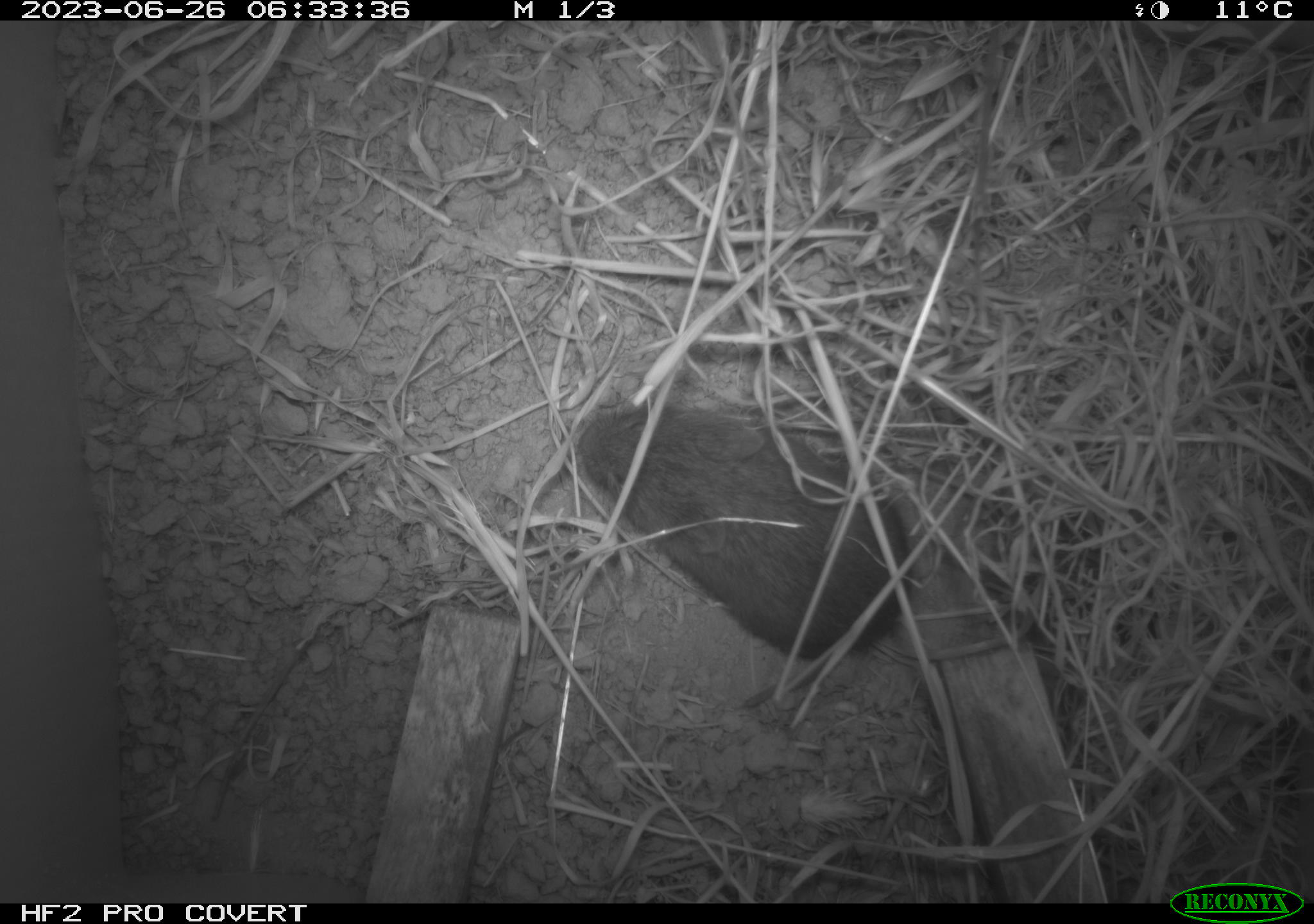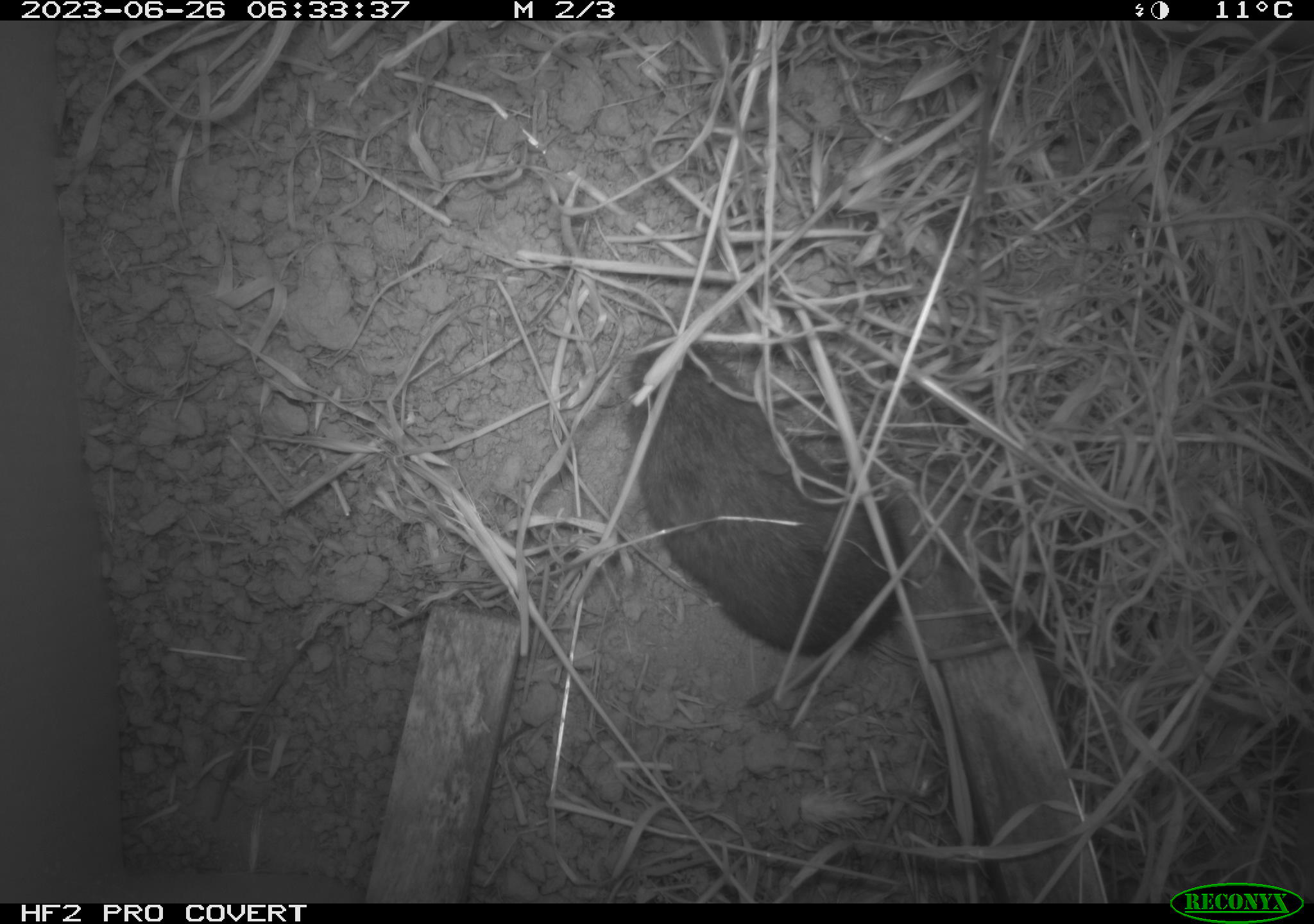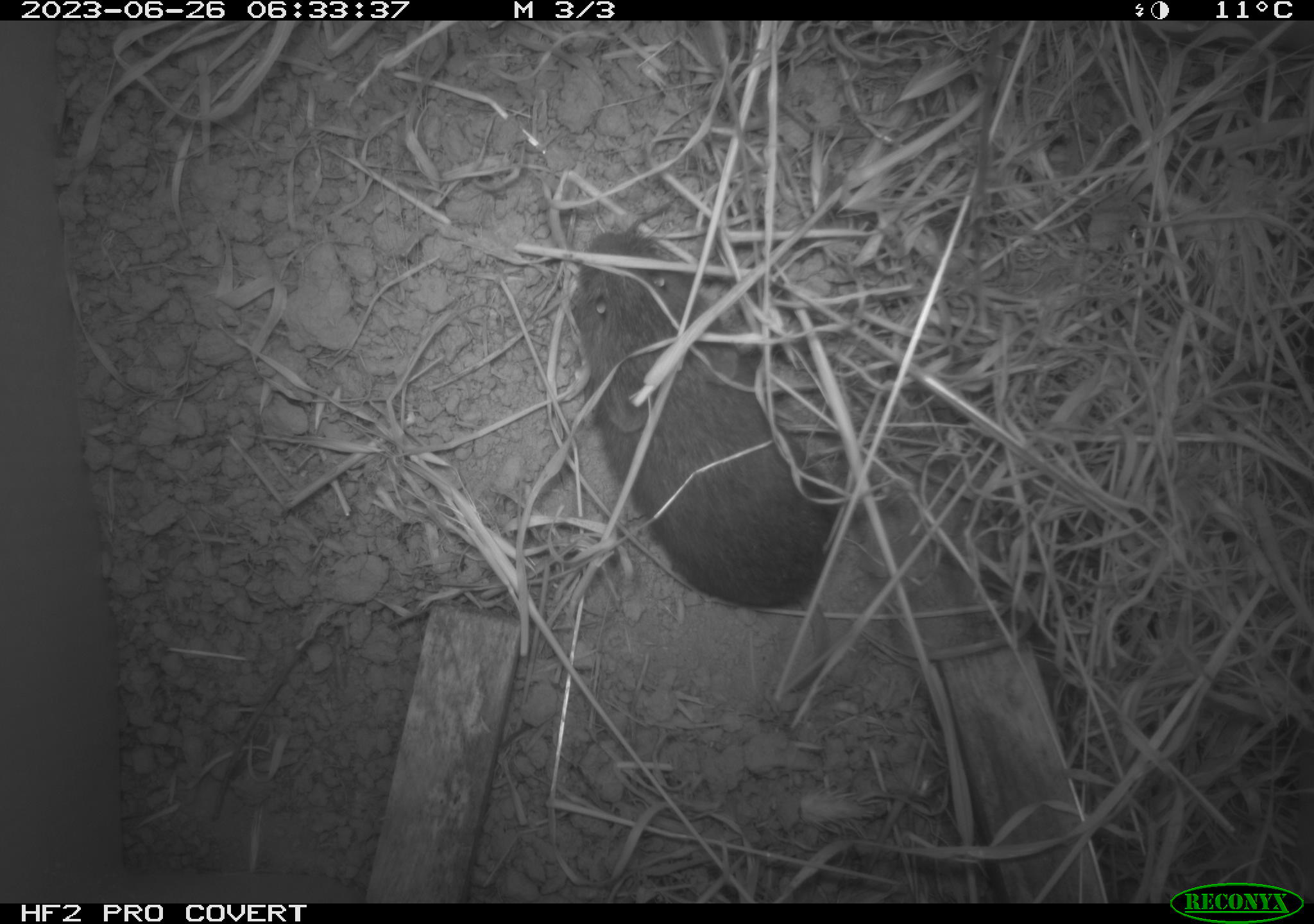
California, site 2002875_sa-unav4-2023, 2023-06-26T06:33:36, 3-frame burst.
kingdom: Animalia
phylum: Chordata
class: Mammalia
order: Rodentia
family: Cricetidae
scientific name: Arvicolinae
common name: voles, lemmings, and muskrats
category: arvicolinae subfamily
Arvicolinae subfamily (voles, lemmings, and muskrats) (Arvicolinae).